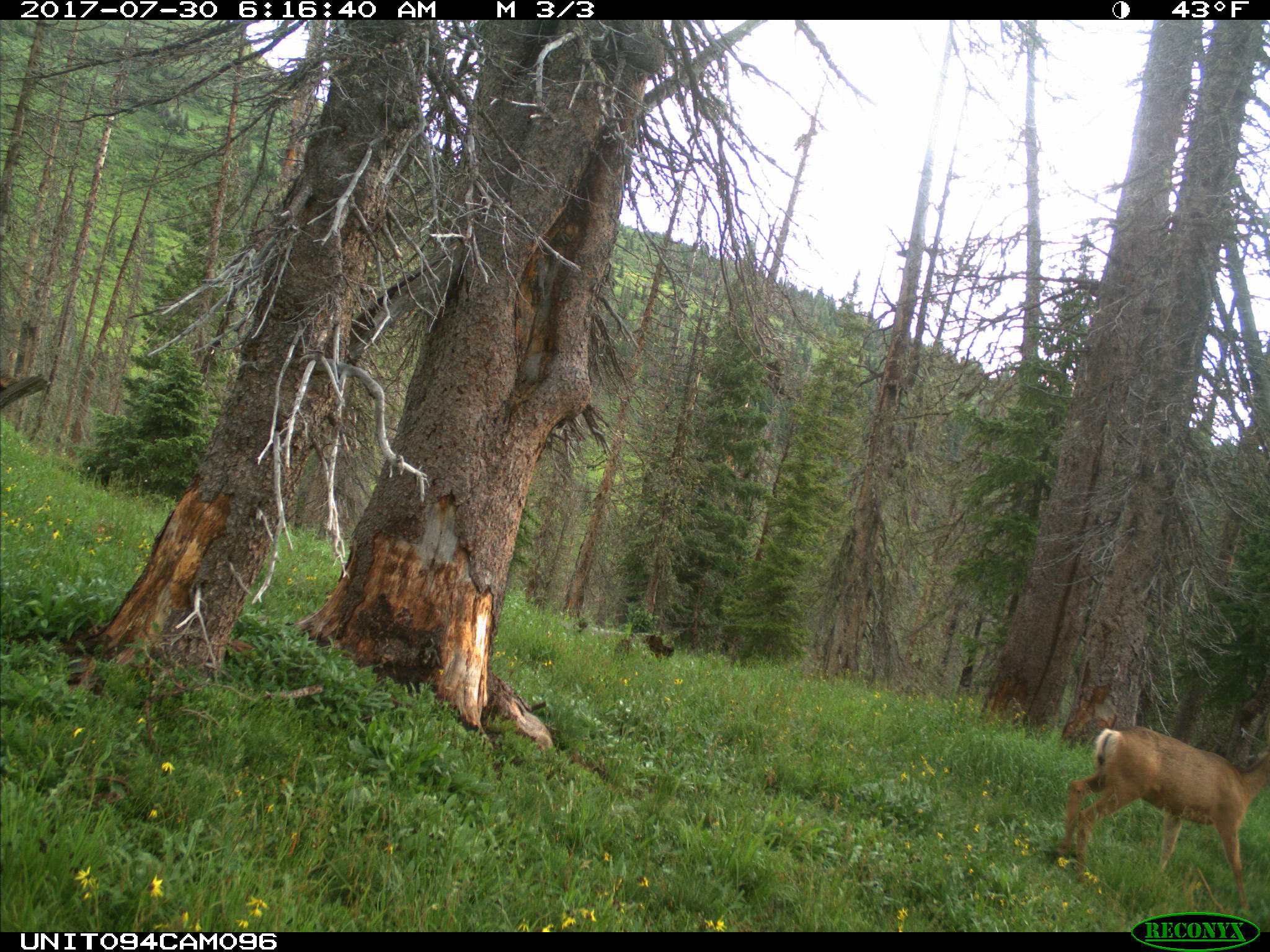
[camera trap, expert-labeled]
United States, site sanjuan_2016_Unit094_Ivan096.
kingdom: Animalia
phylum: Chordata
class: Mammalia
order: Artiodactyla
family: Cervidae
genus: Odocoileus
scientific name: Odocoileus hemionus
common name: mule deer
Odocoileus hemionus (mule deer).